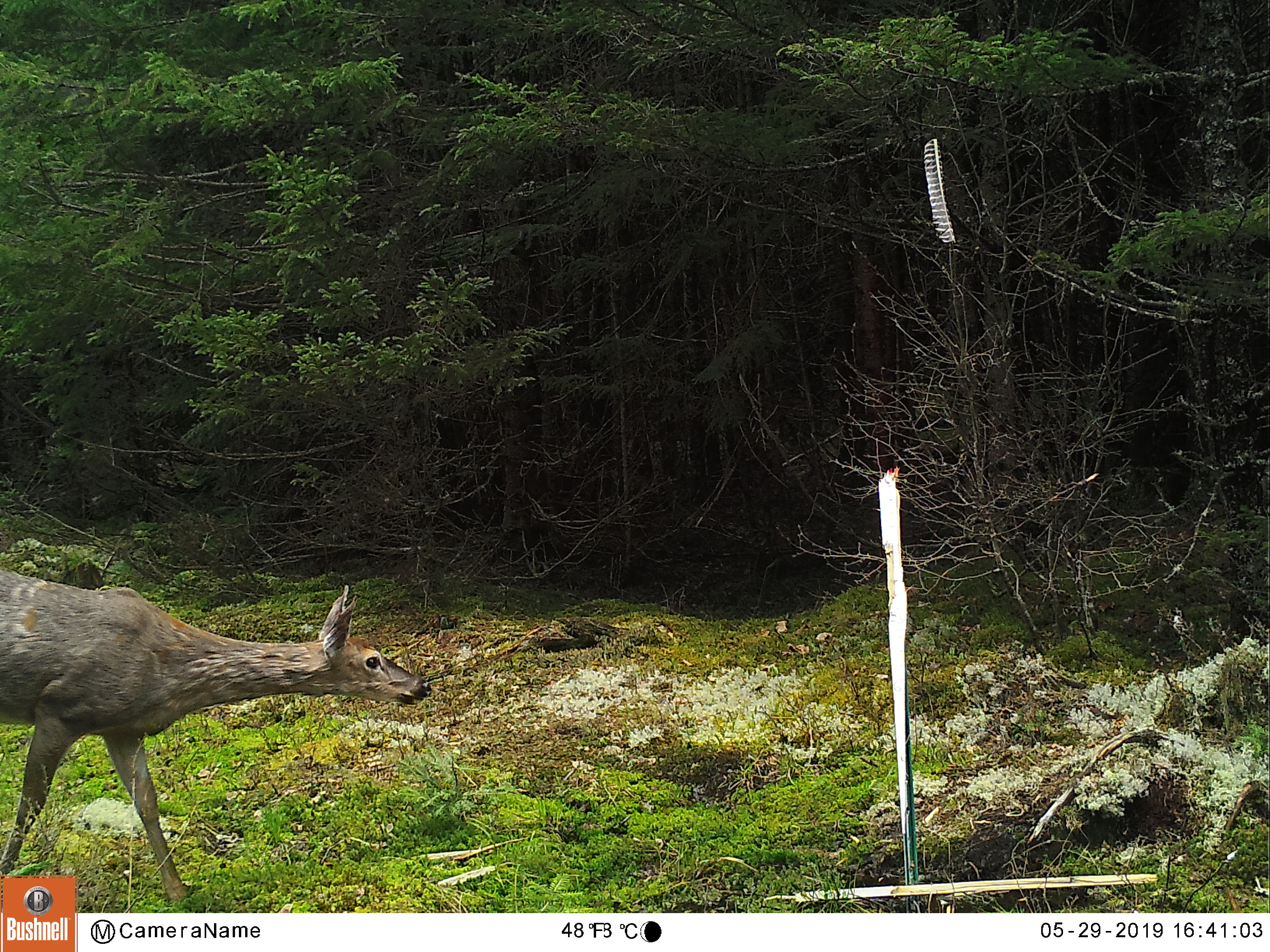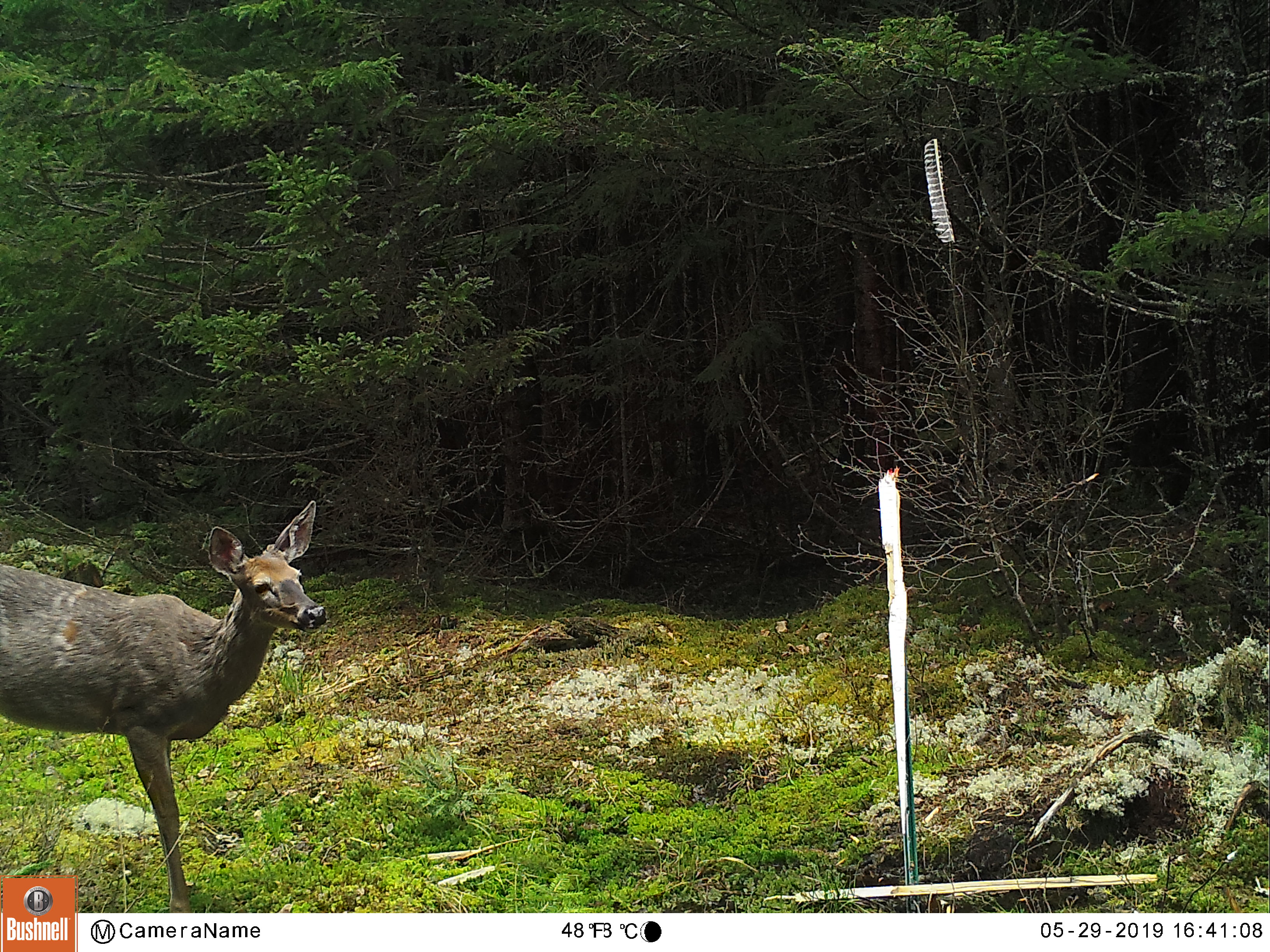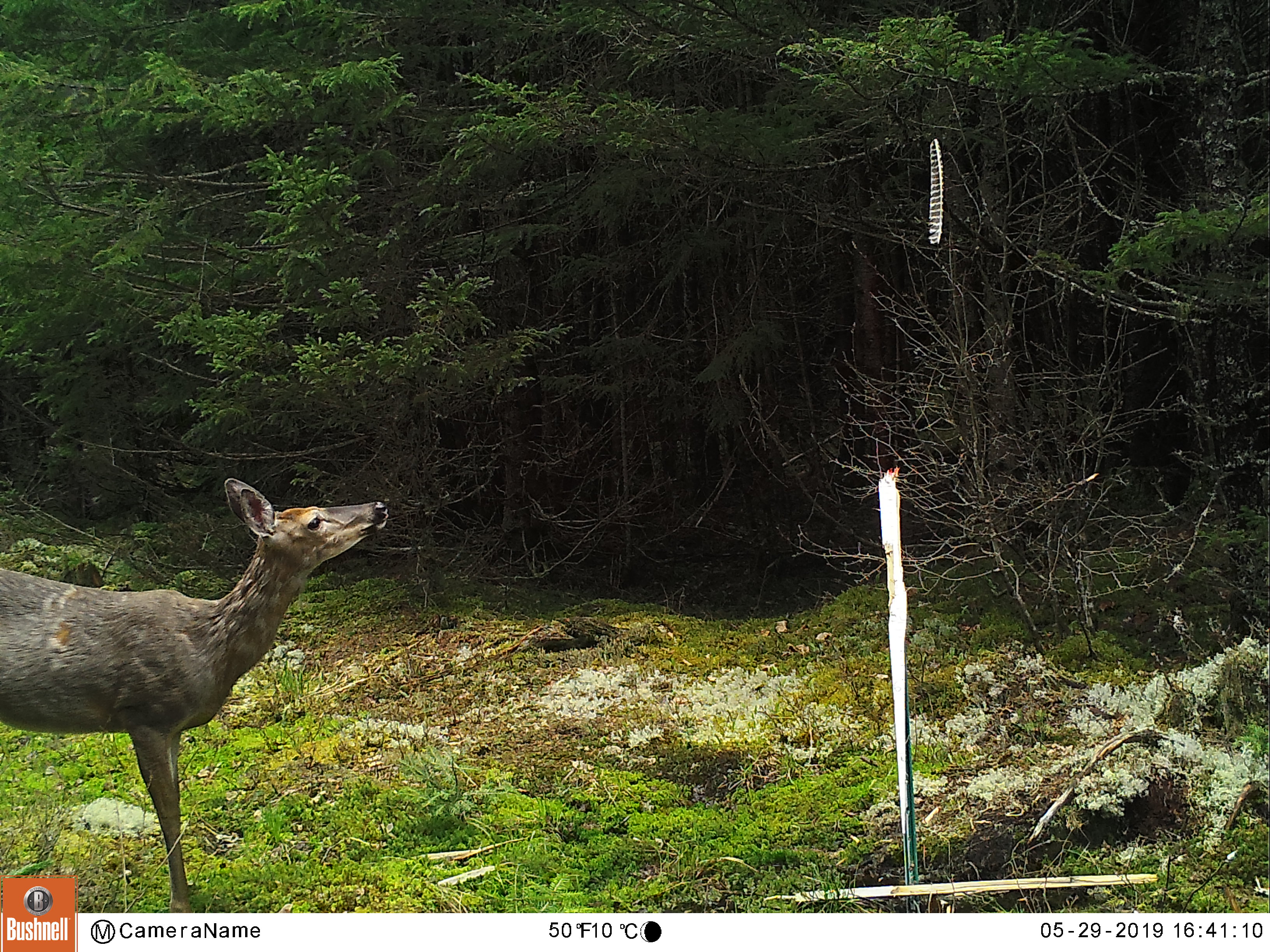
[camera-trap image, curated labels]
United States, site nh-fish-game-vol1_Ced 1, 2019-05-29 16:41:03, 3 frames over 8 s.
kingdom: Animalia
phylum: Chordata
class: Mammalia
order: Artiodactyla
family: Cervidae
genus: Odocoileus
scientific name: Odocoileus virginianus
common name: white-tailed deer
White-tailed deer (Odocoileus virginianus).